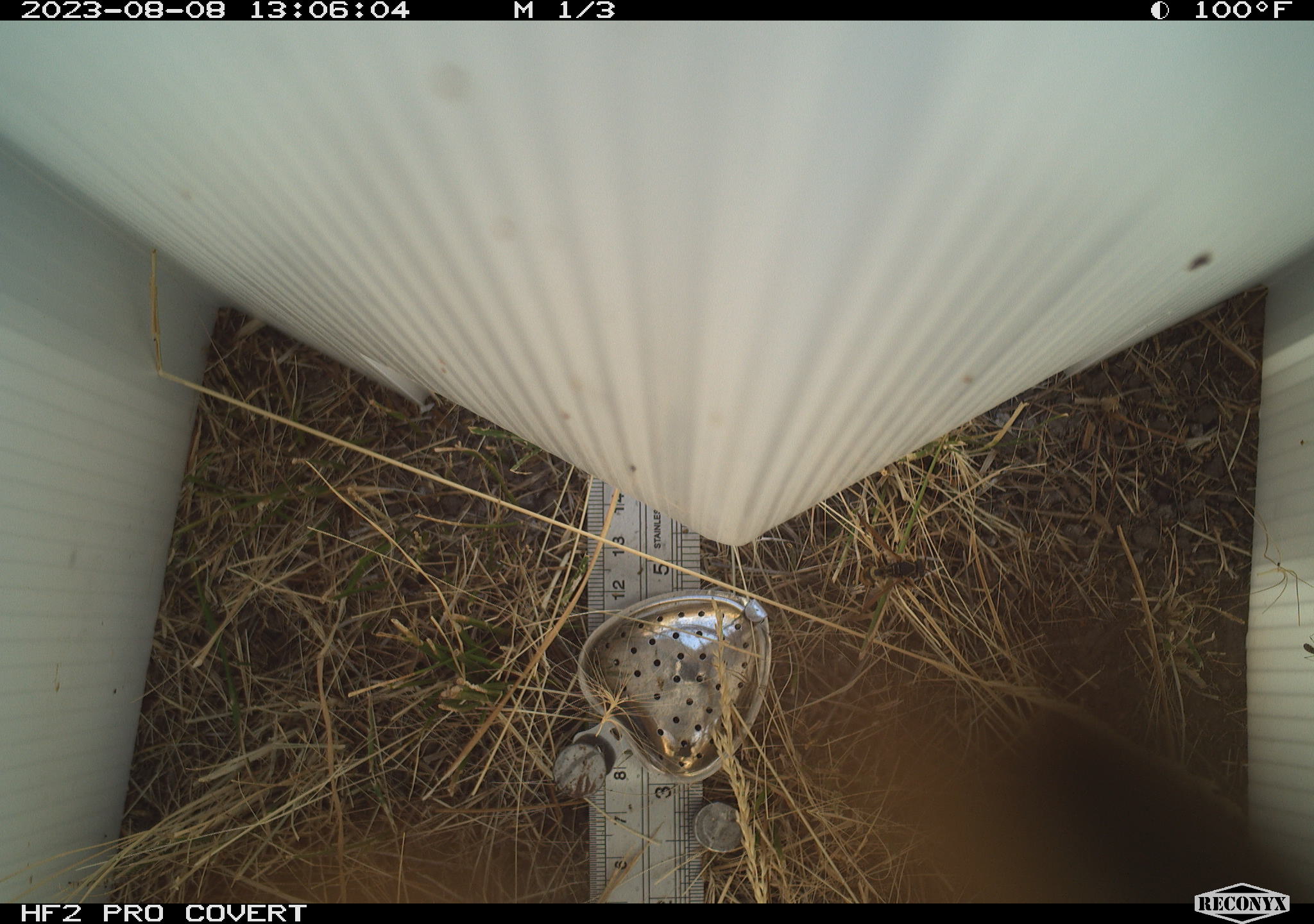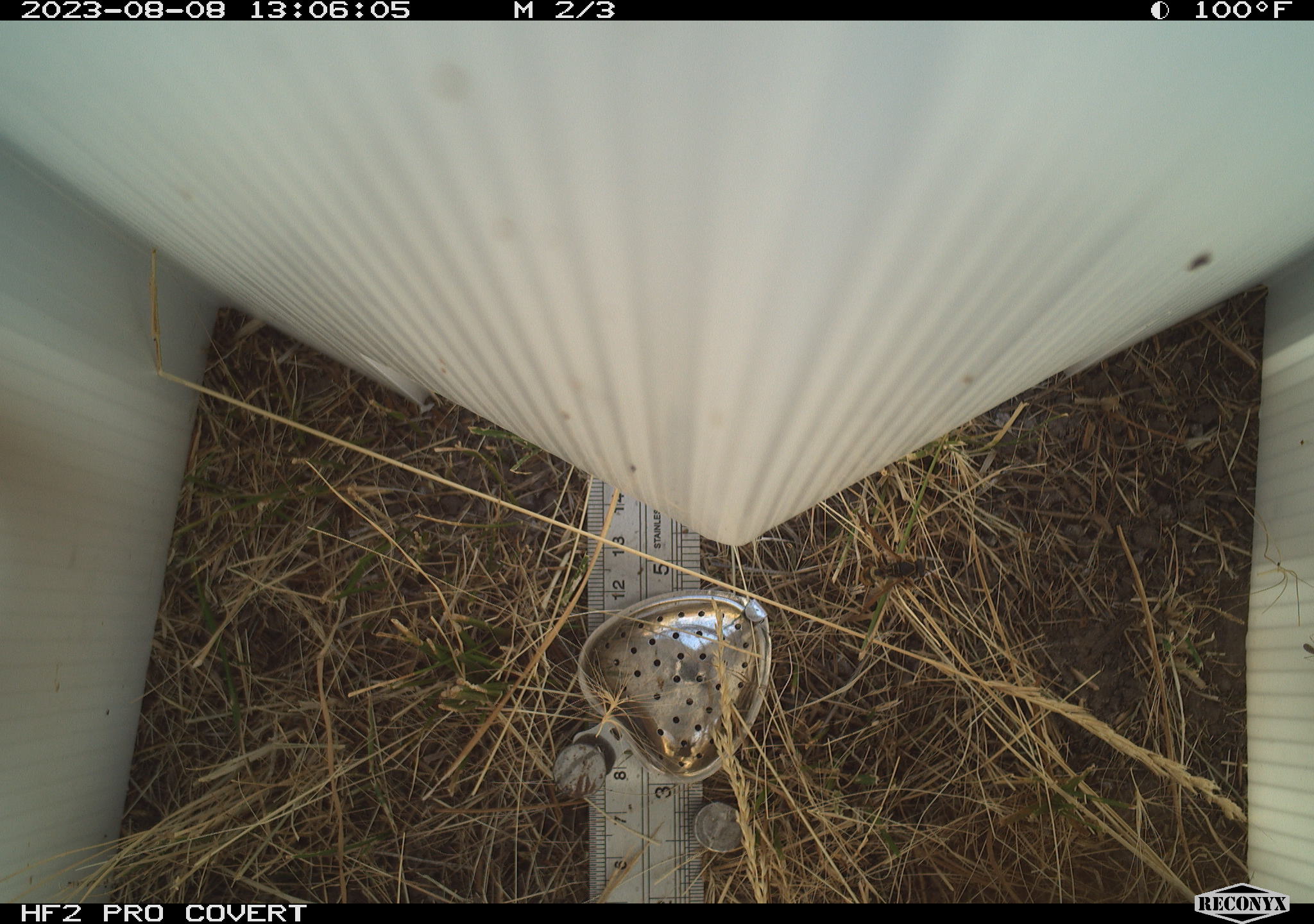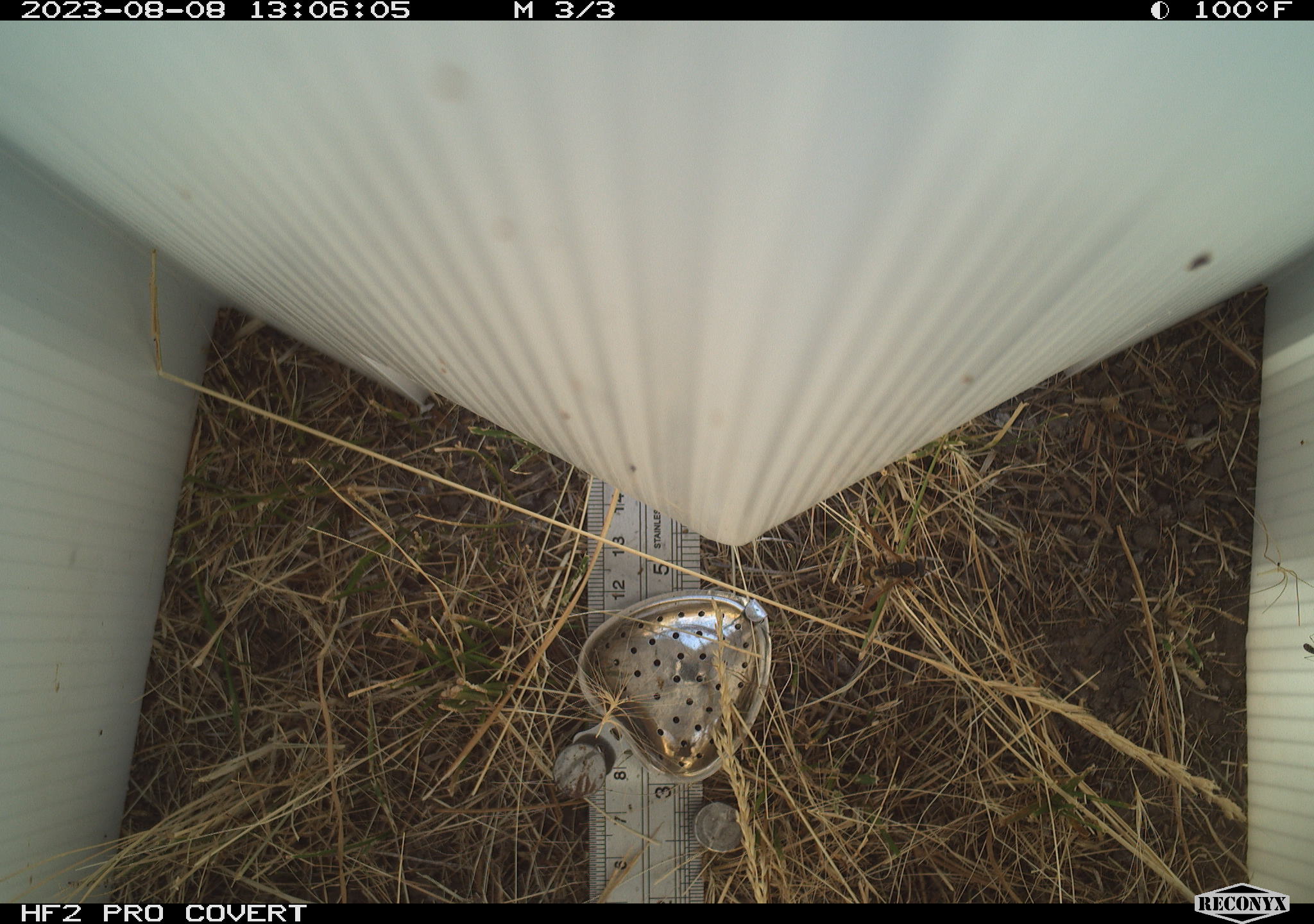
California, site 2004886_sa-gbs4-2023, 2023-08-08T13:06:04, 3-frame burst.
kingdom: Animalia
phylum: Arthropoda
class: Insecta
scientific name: Insecta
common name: insect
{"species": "insect (Insecta)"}